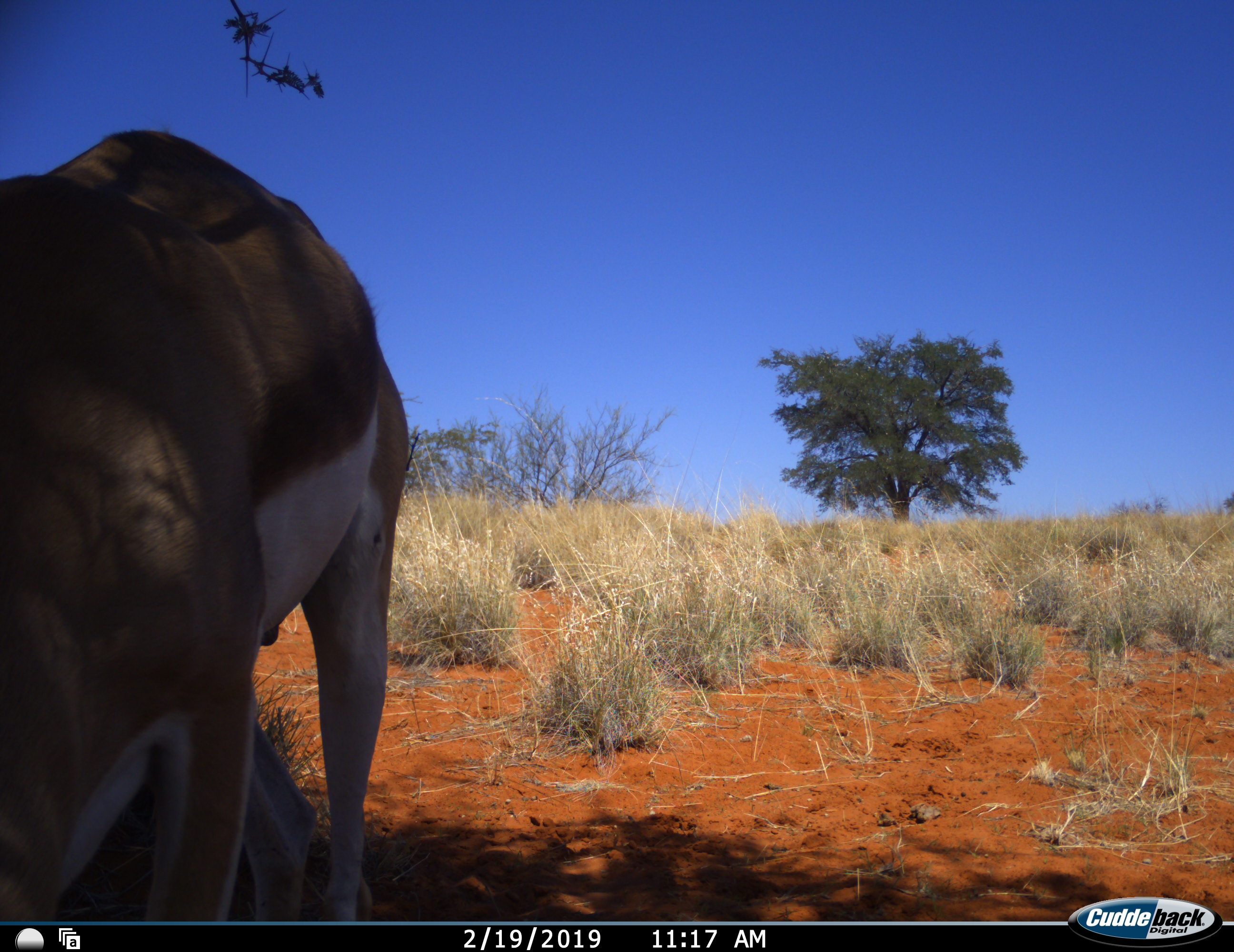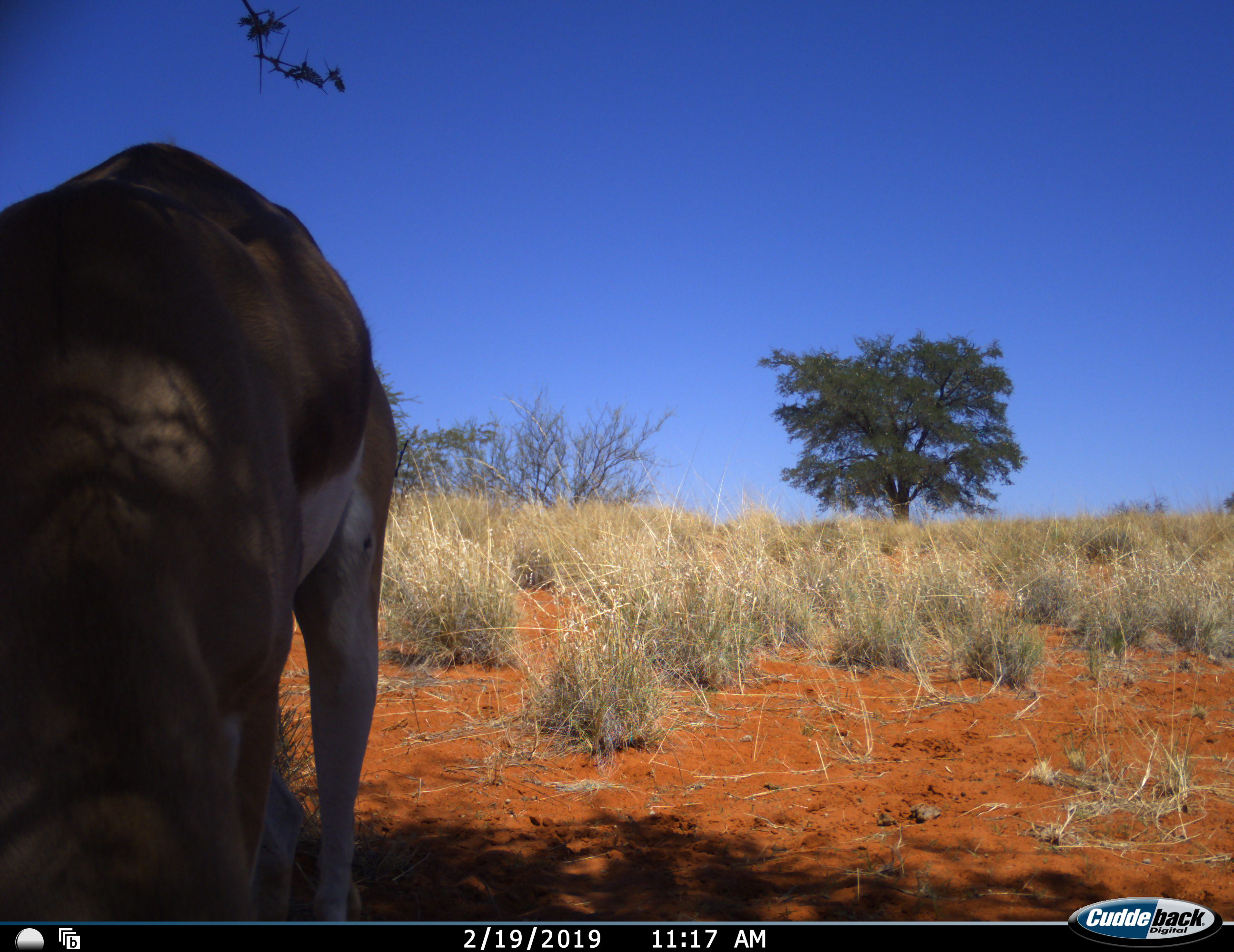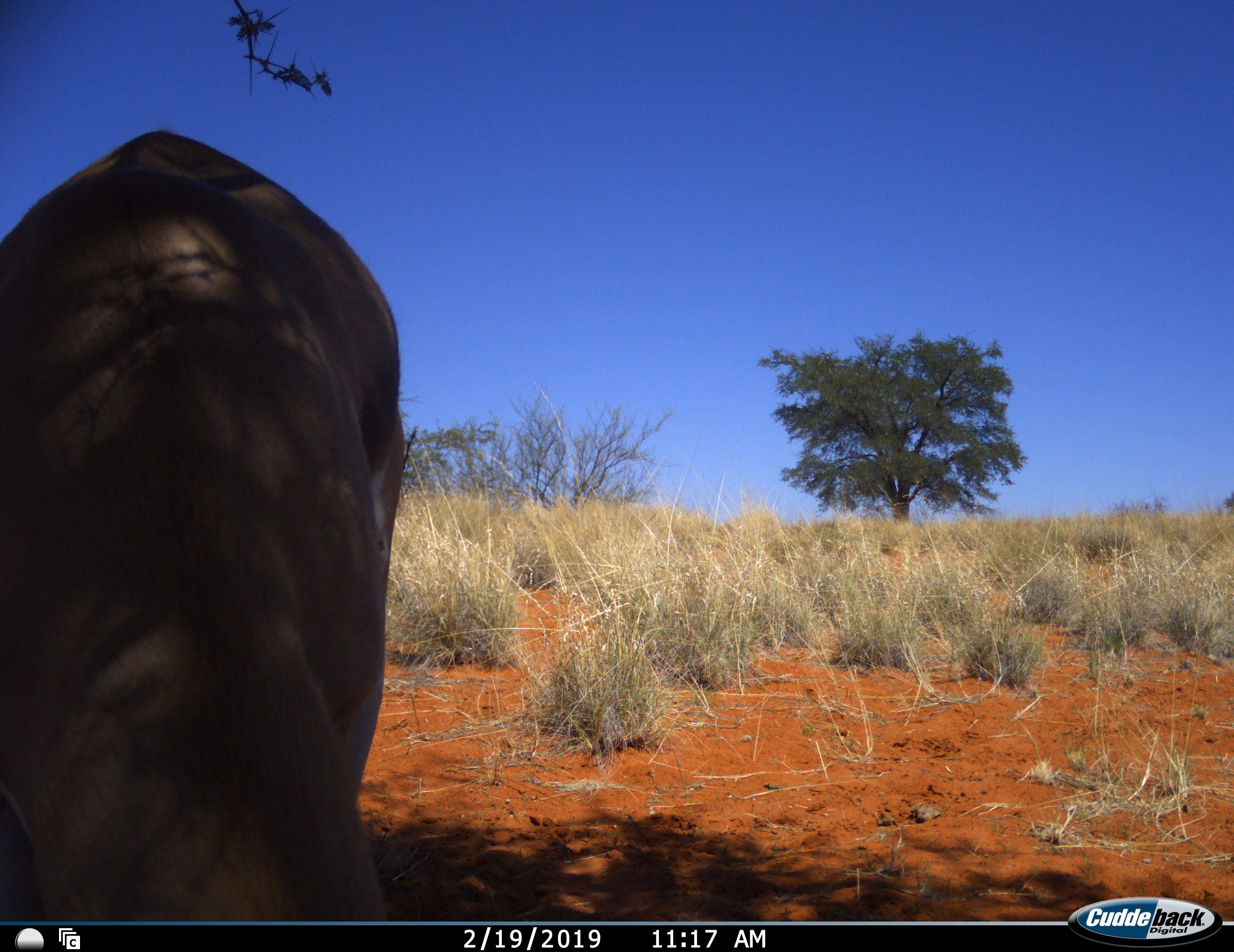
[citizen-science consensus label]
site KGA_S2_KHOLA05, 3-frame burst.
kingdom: Animalia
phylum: Chordata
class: Mammalia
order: Artiodactyla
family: Bovidae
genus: Antidorcas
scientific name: Antidorcas marsupialis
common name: springbok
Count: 1.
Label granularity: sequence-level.